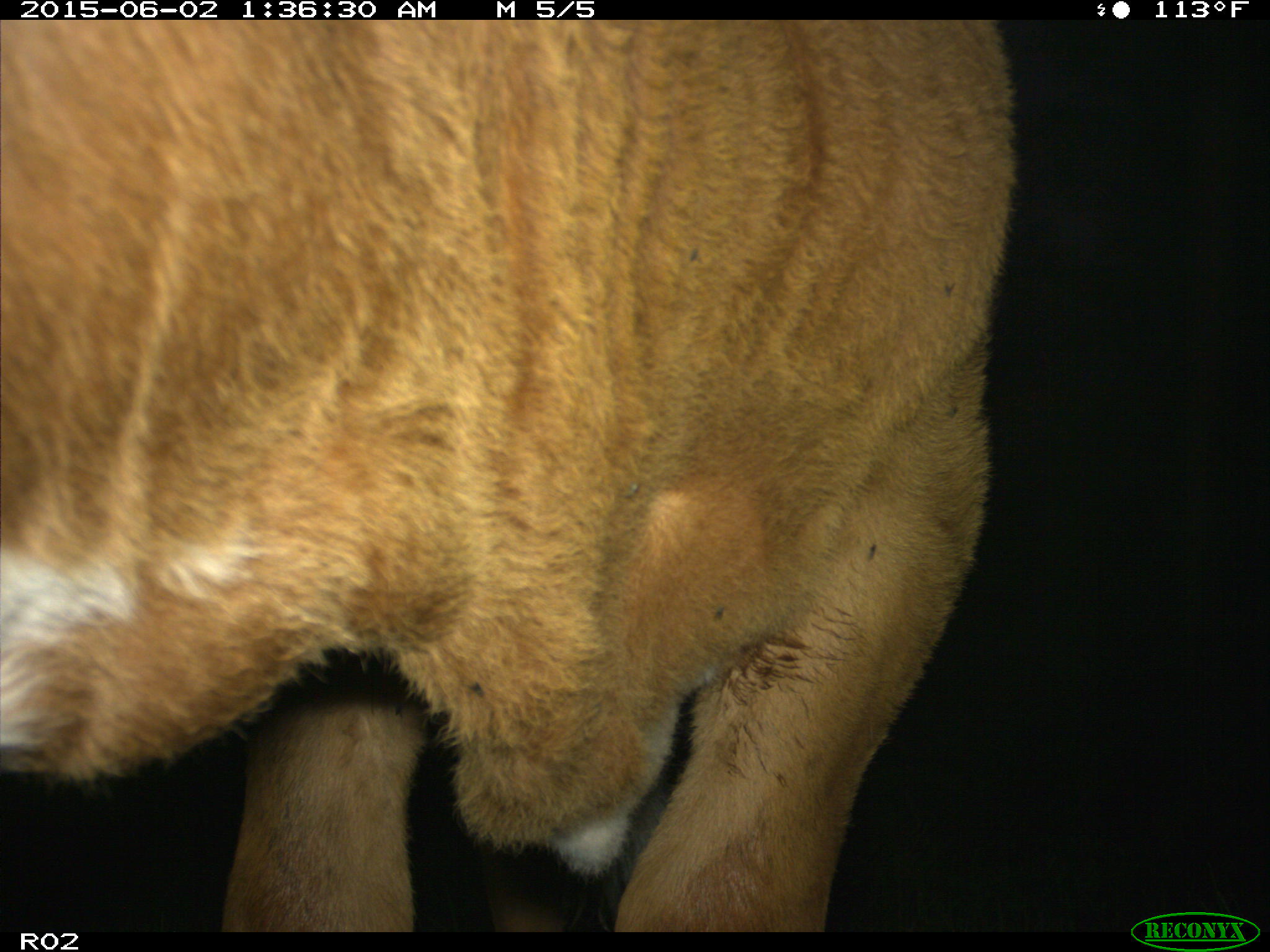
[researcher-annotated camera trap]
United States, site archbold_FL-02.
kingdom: Animalia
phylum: Chordata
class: Mammalia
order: Artiodactyla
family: Bovidae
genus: Bos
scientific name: Bos taurus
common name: domestic cow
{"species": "Bos taurus (domestic cow)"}